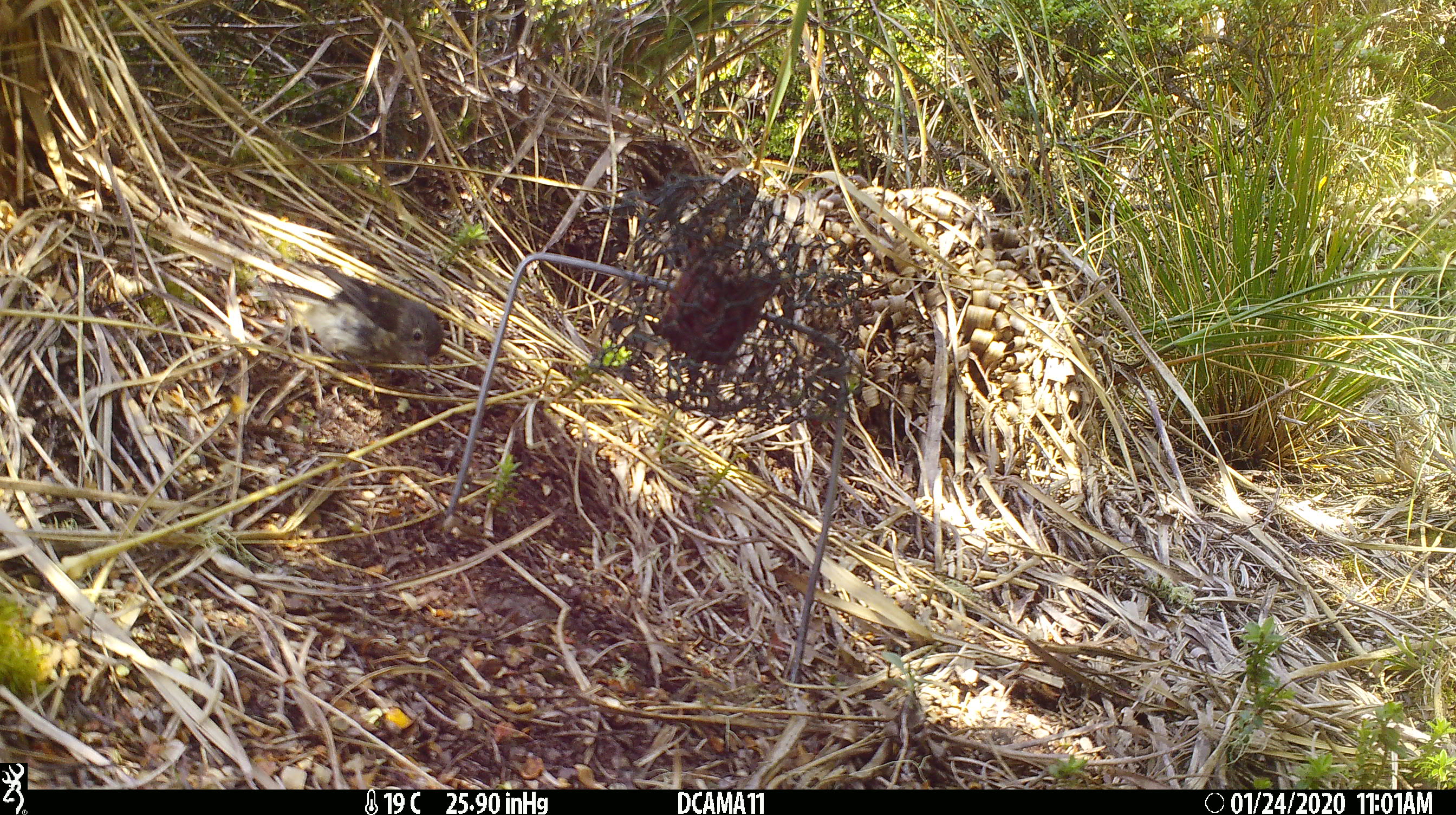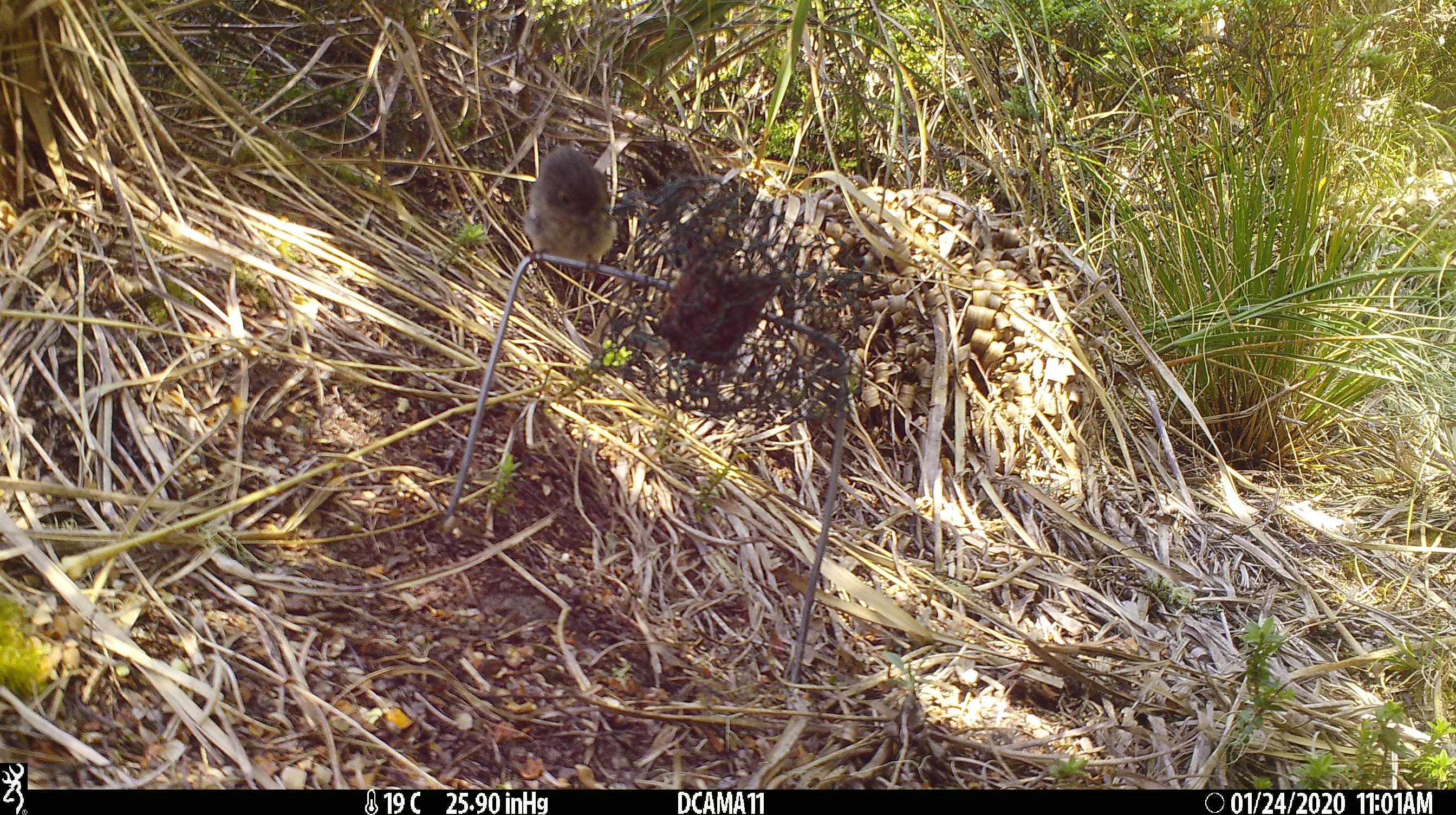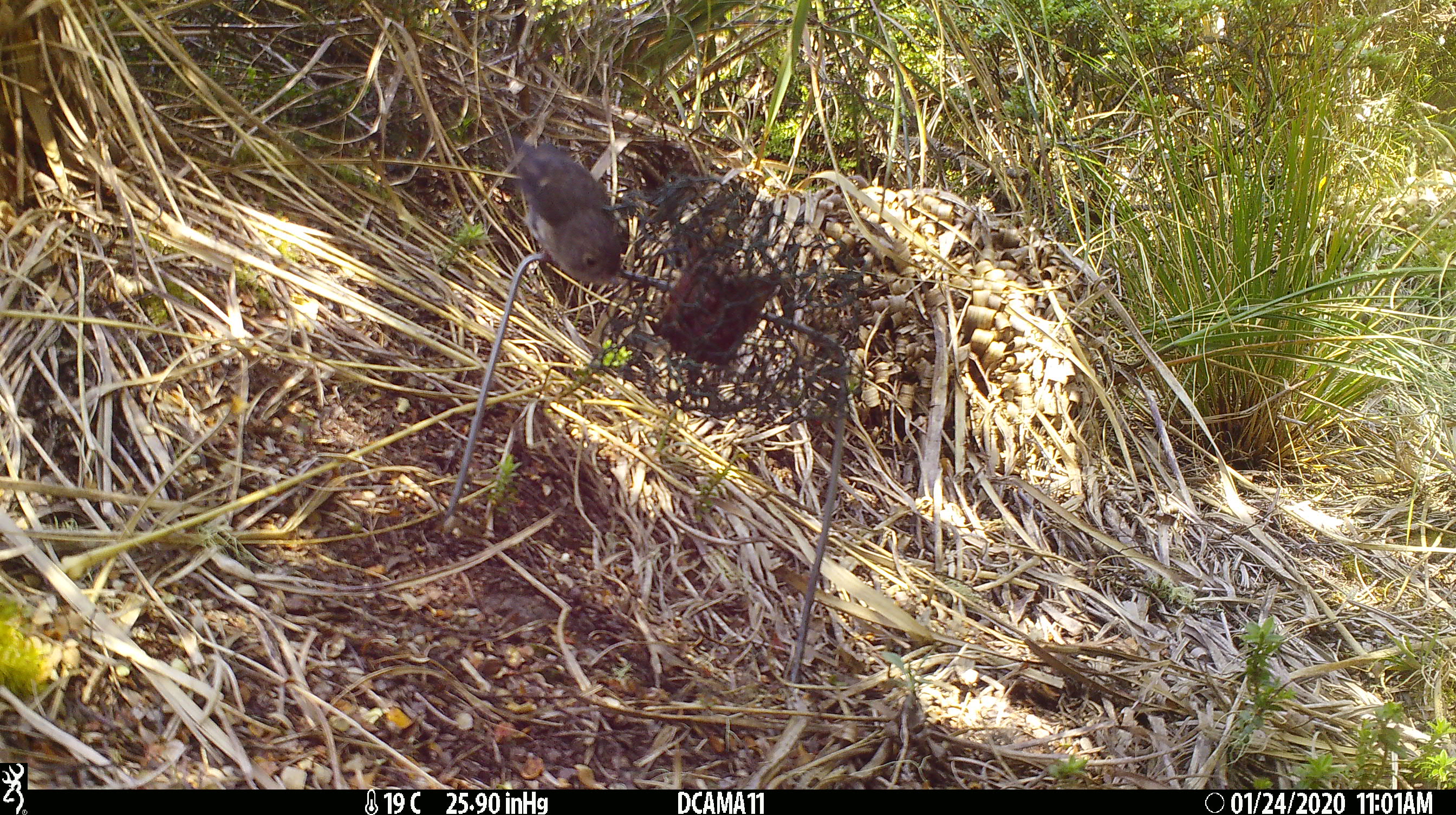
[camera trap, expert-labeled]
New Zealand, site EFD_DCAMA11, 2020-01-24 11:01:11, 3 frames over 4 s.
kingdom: Animalia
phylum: Chordata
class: Aves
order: Passeriformes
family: Petroicidae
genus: Petroica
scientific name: Petroica macrocephala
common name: tomtit